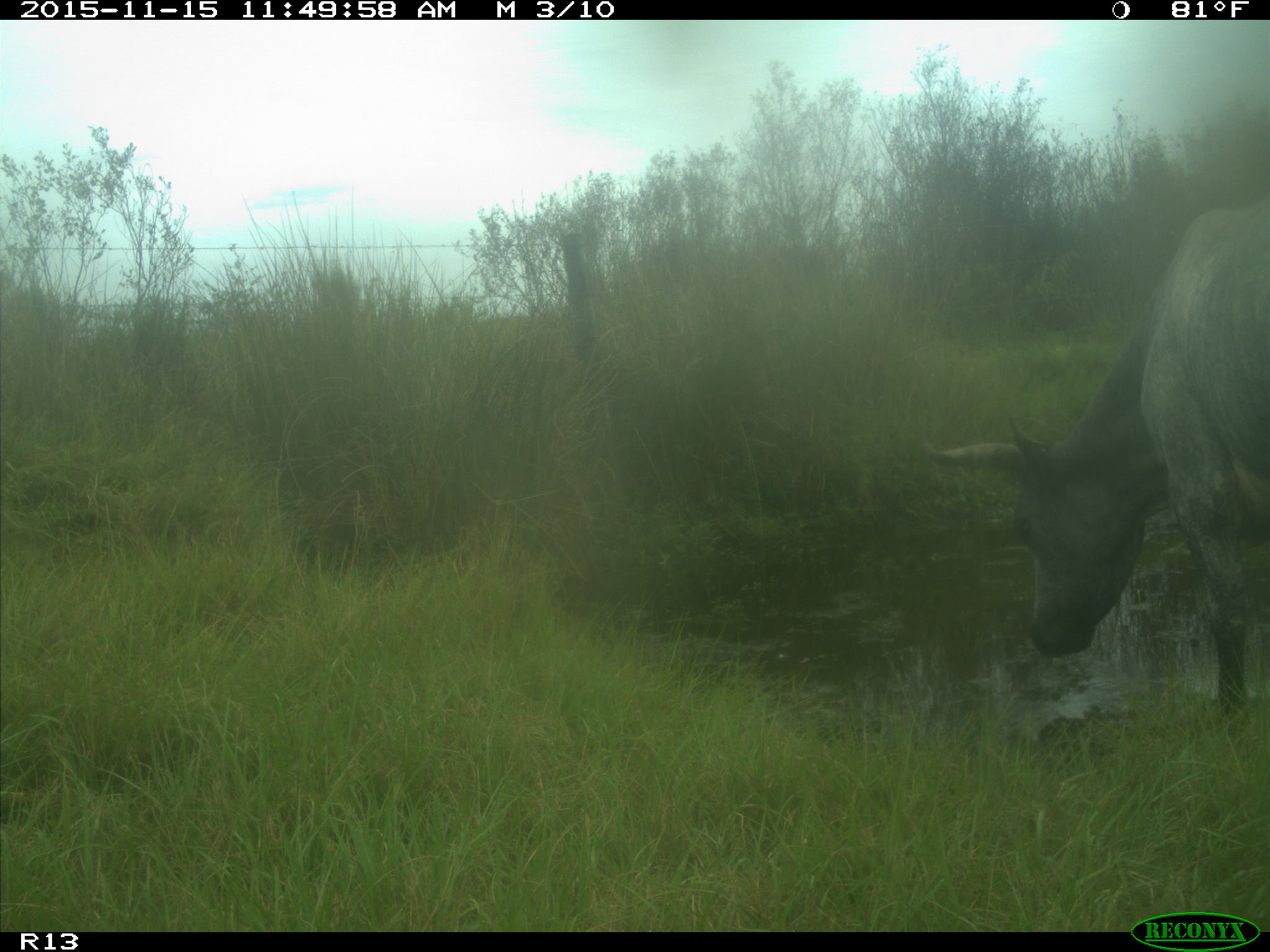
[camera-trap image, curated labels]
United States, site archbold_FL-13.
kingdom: Animalia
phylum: Chordata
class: Mammalia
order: Artiodactyla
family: Bovidae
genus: Bos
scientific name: Bos taurus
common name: domestic cow